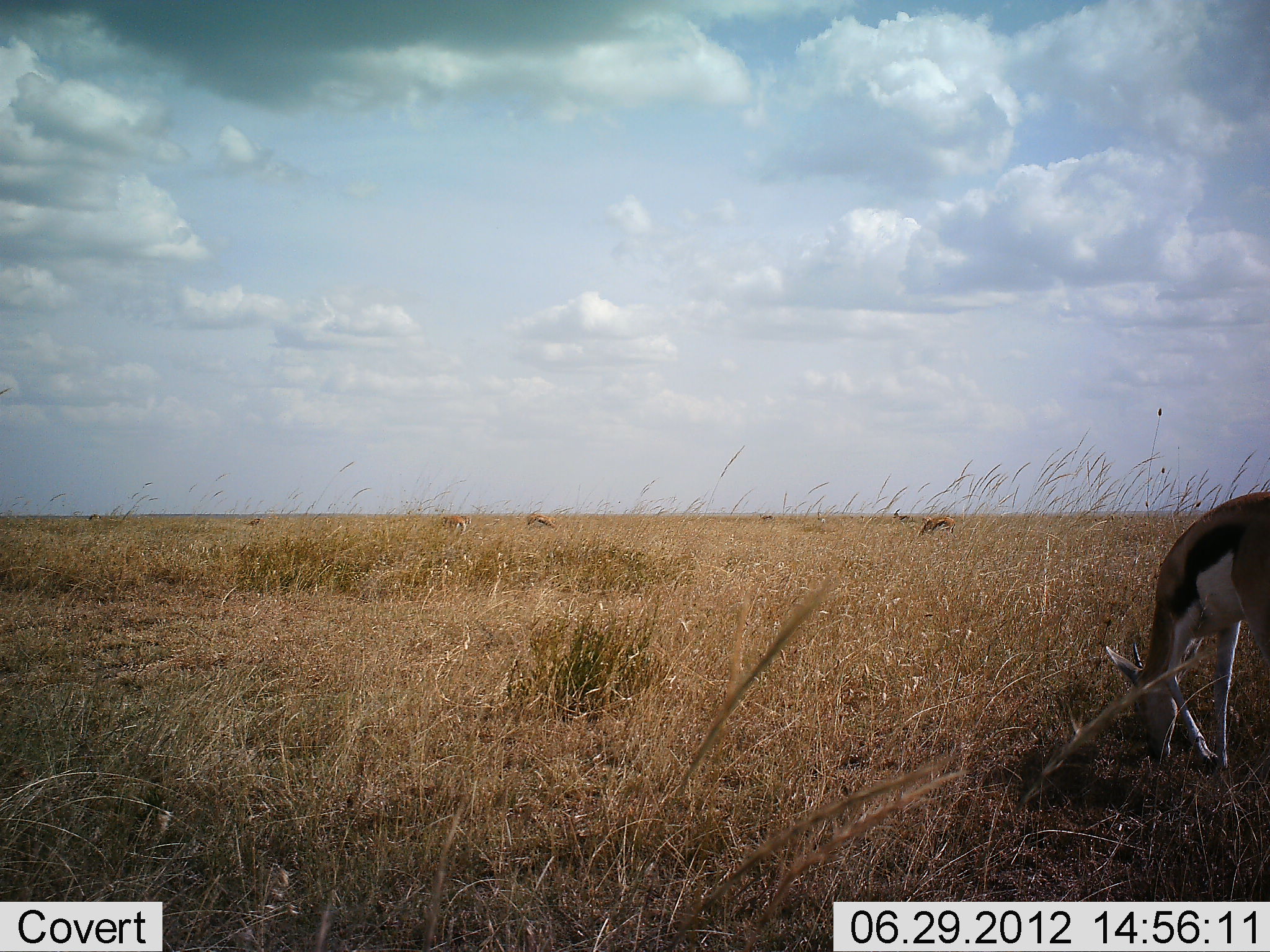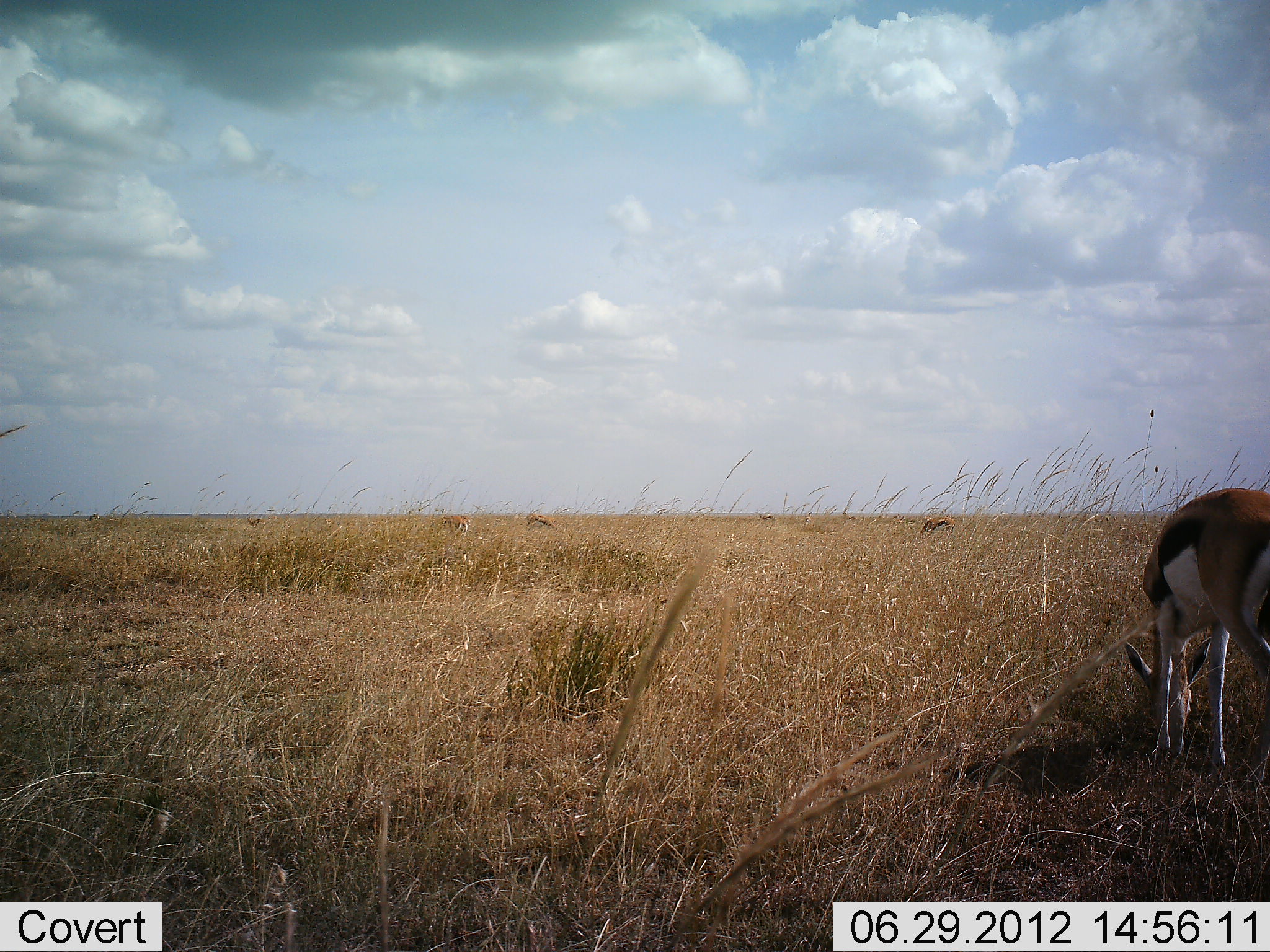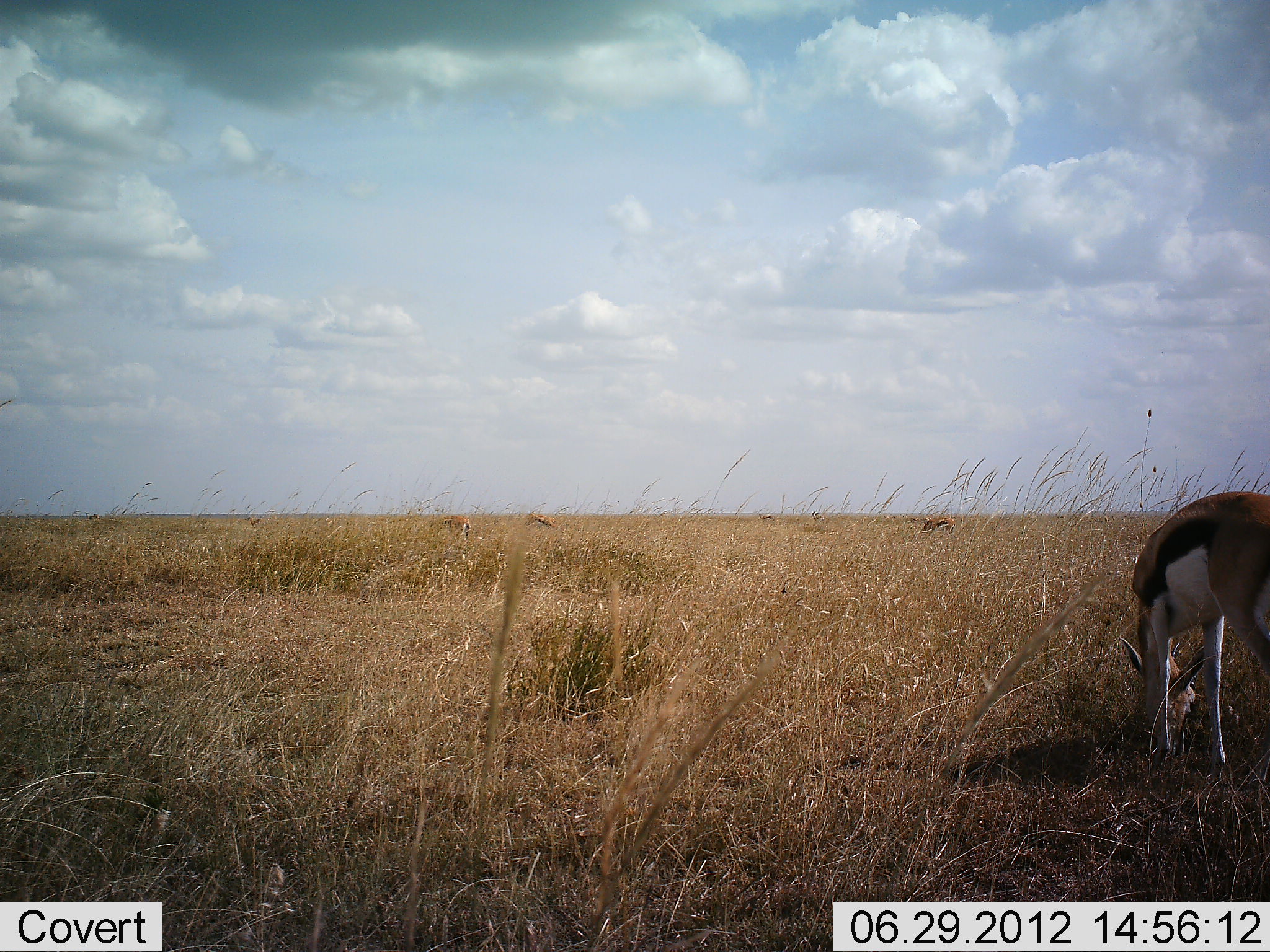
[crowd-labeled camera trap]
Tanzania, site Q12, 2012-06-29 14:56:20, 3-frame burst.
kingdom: Animalia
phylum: Chordata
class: Mammalia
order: Artiodactyla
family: Bovidae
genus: Eudorcas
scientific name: Eudorcas thomsonii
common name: thomson's gazelle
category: gazellethomsons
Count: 4.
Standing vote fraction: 10%.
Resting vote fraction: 0%.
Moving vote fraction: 30%.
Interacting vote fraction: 0%.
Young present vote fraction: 0%.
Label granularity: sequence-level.